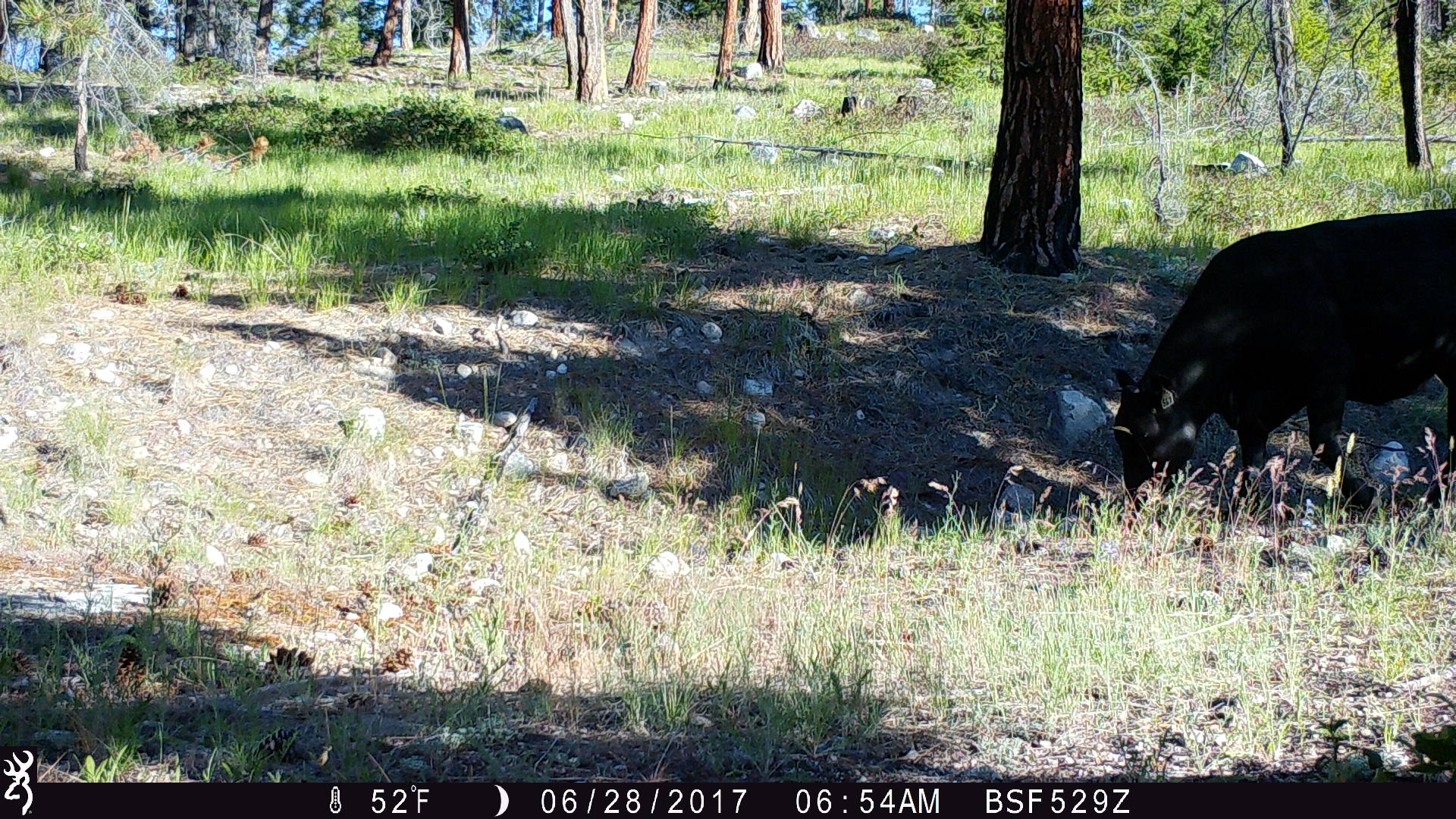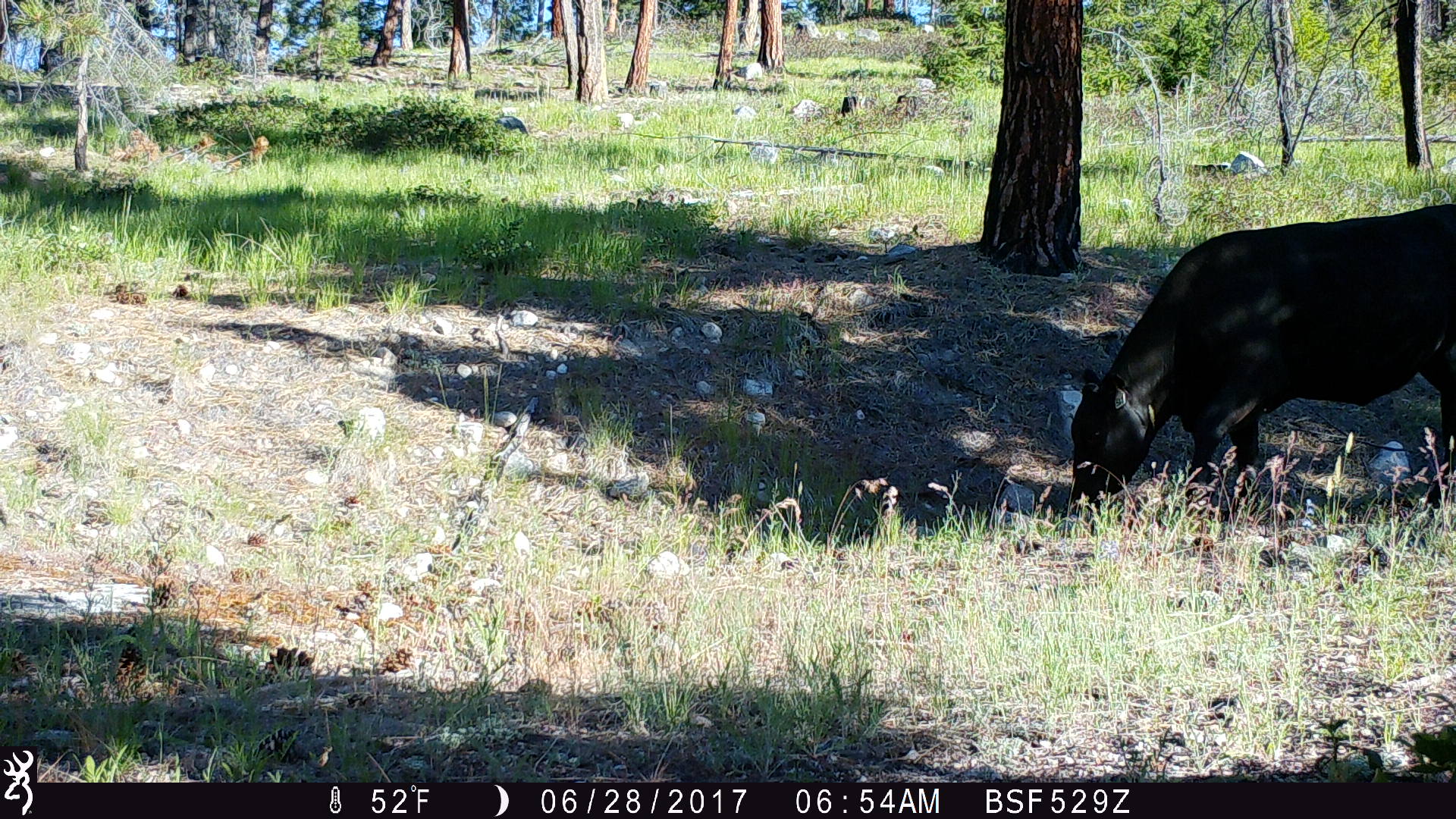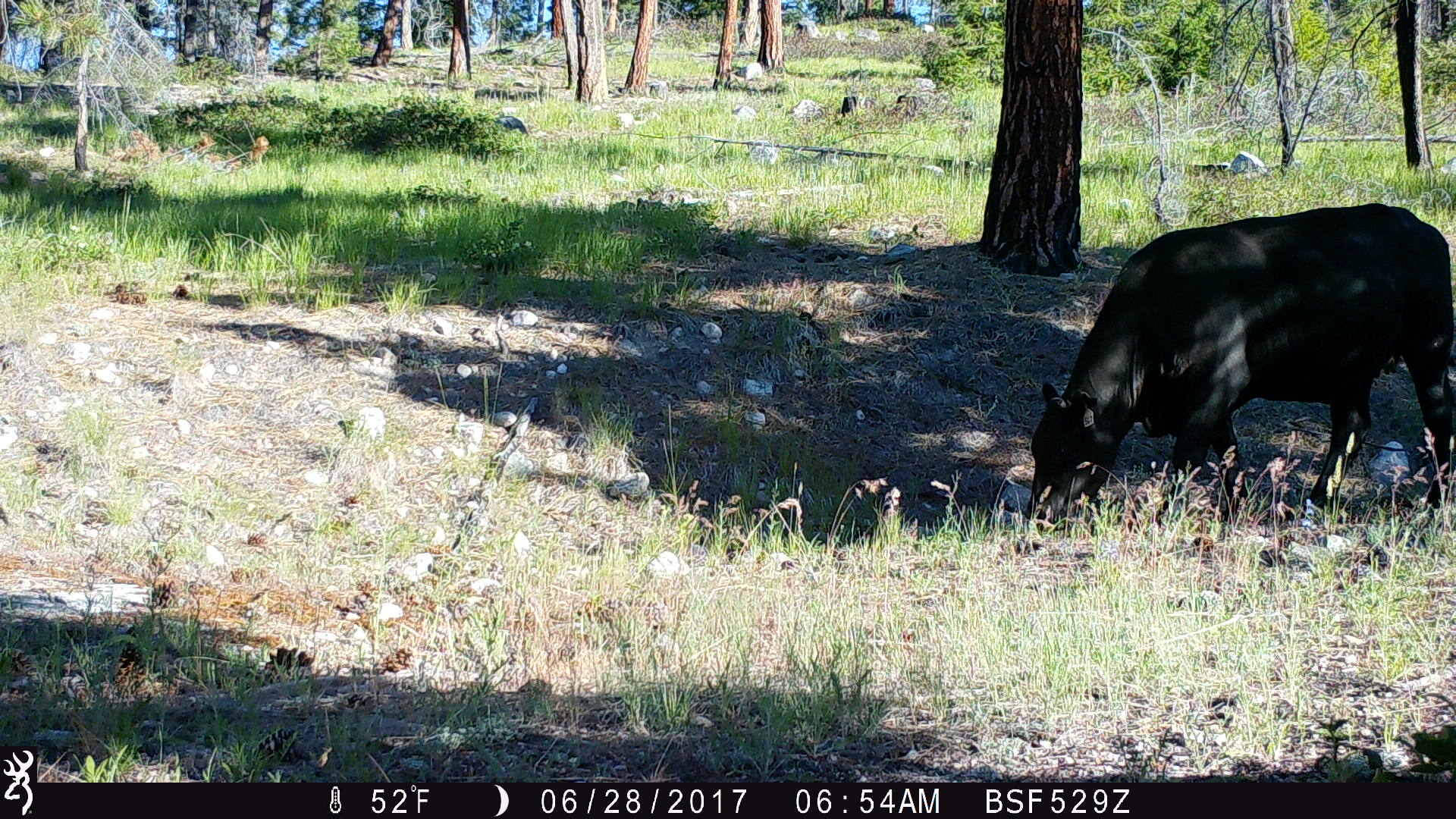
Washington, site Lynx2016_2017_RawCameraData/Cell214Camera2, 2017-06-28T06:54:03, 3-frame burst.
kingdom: Animalia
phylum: Chordata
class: Mammalia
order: Artiodactyla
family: Bovidae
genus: Bos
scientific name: Bos taurus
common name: domestic cattle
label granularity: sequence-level